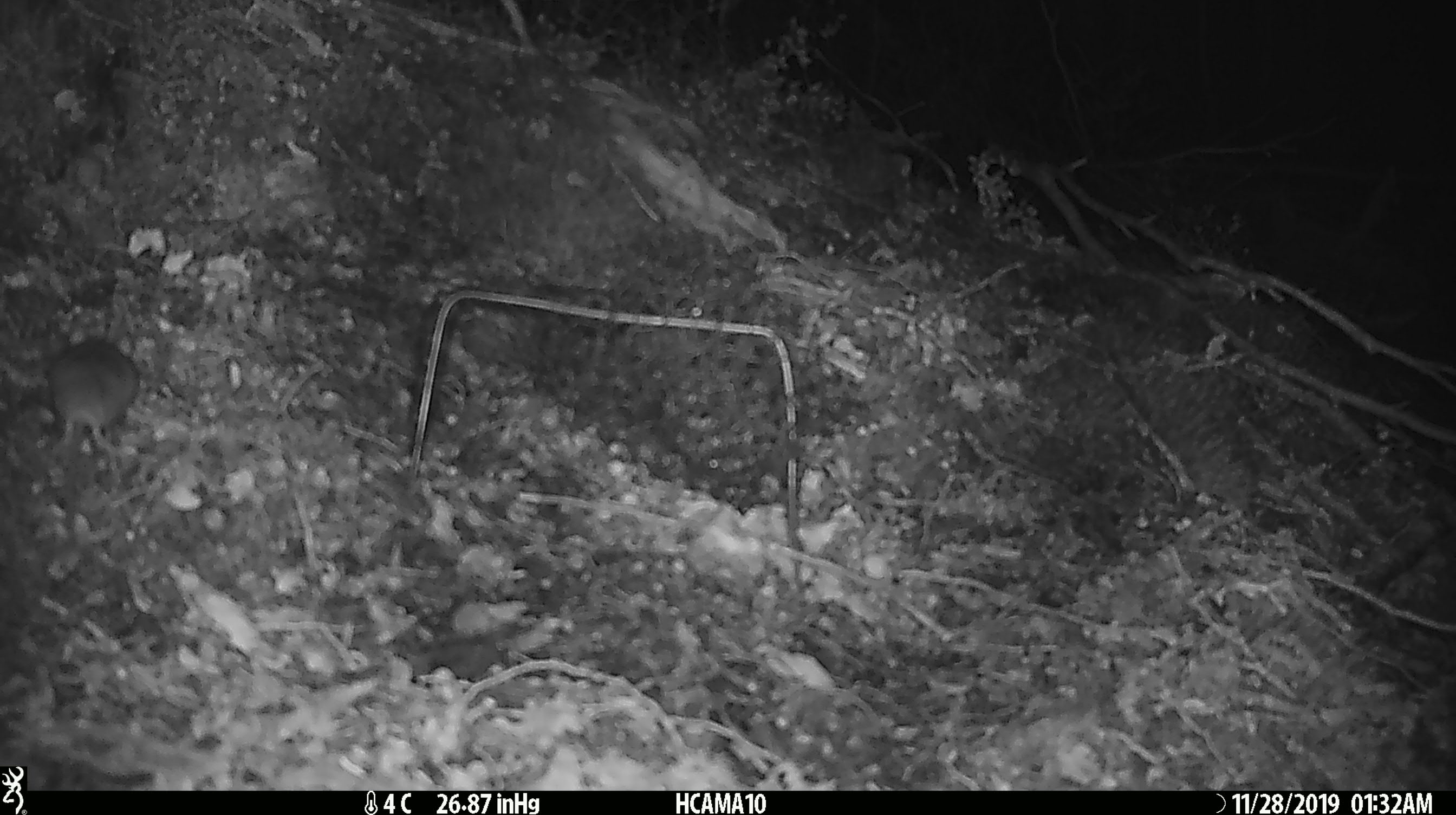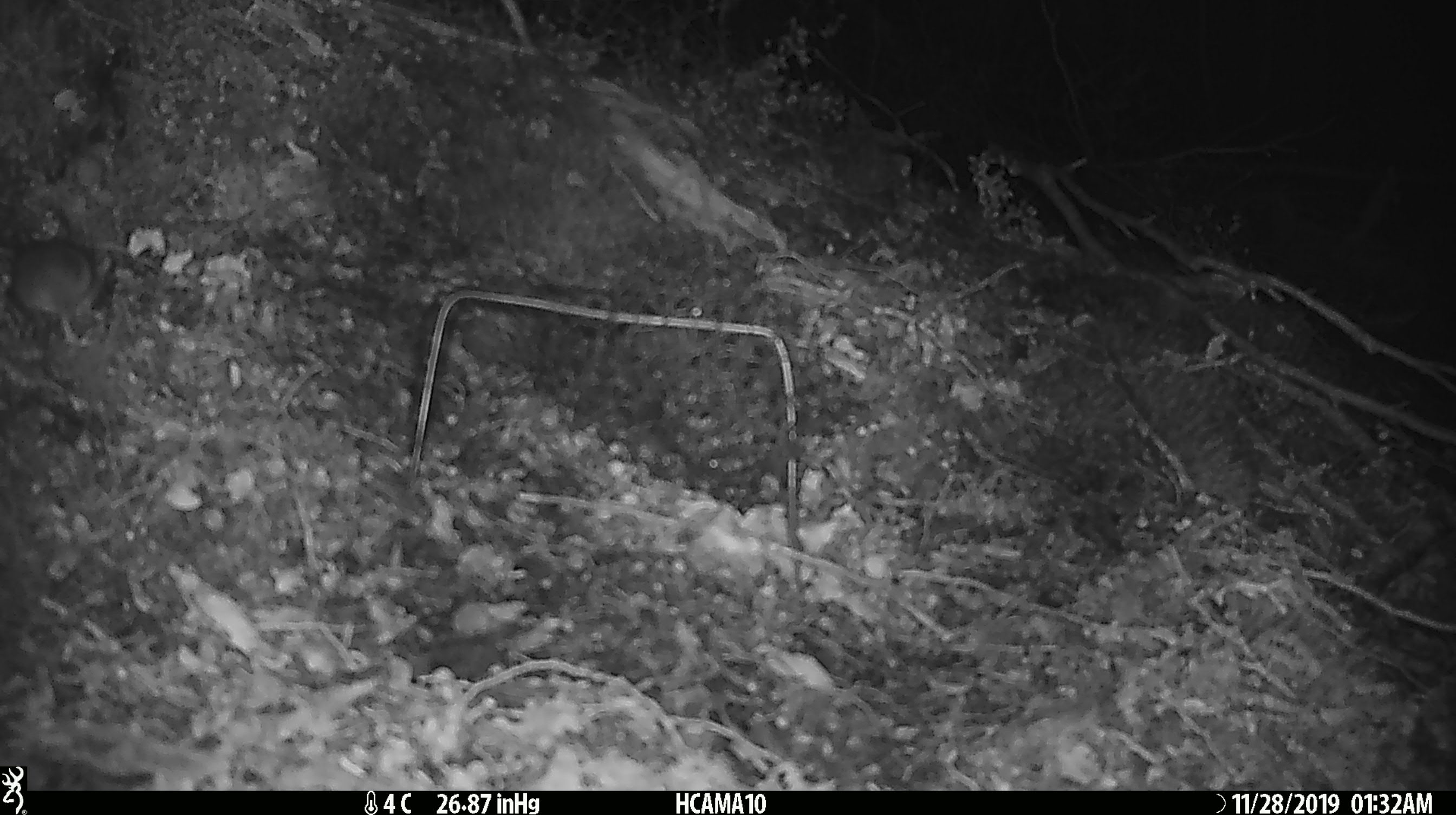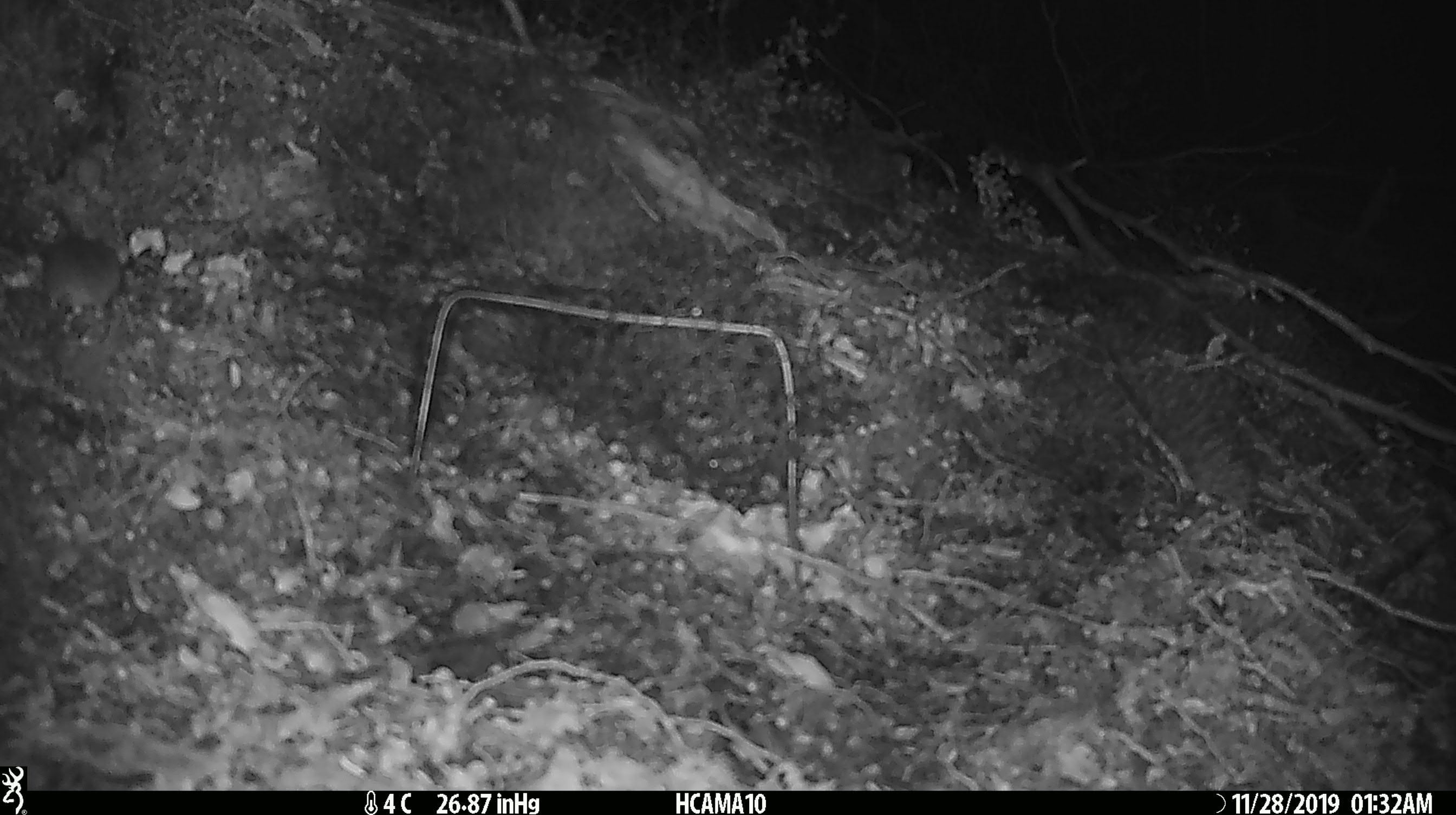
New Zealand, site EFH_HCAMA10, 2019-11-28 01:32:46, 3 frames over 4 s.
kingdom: Animalia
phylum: Chordata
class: Mammalia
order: Rodentia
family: Muridae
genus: Mus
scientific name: Mus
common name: mouse